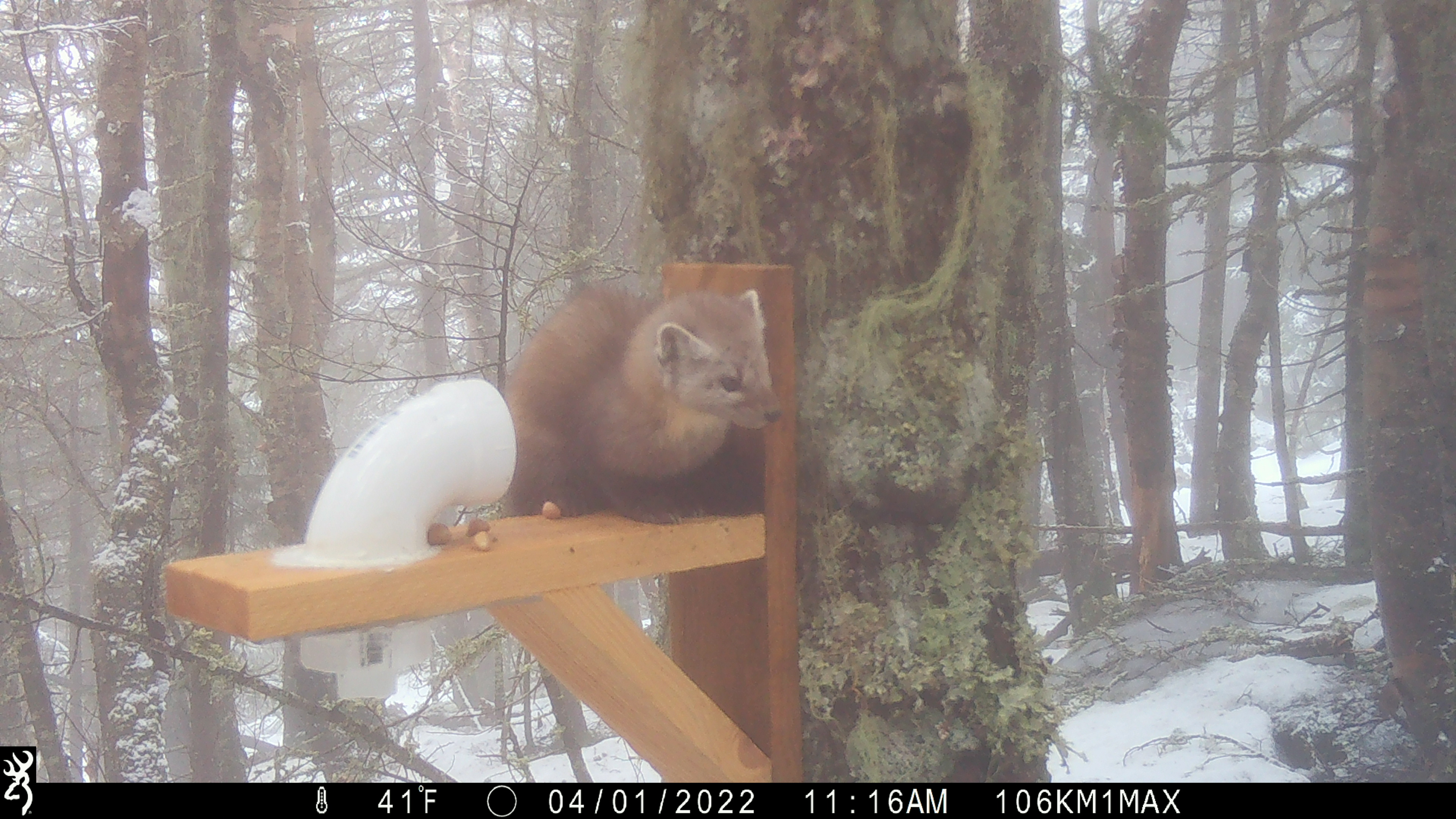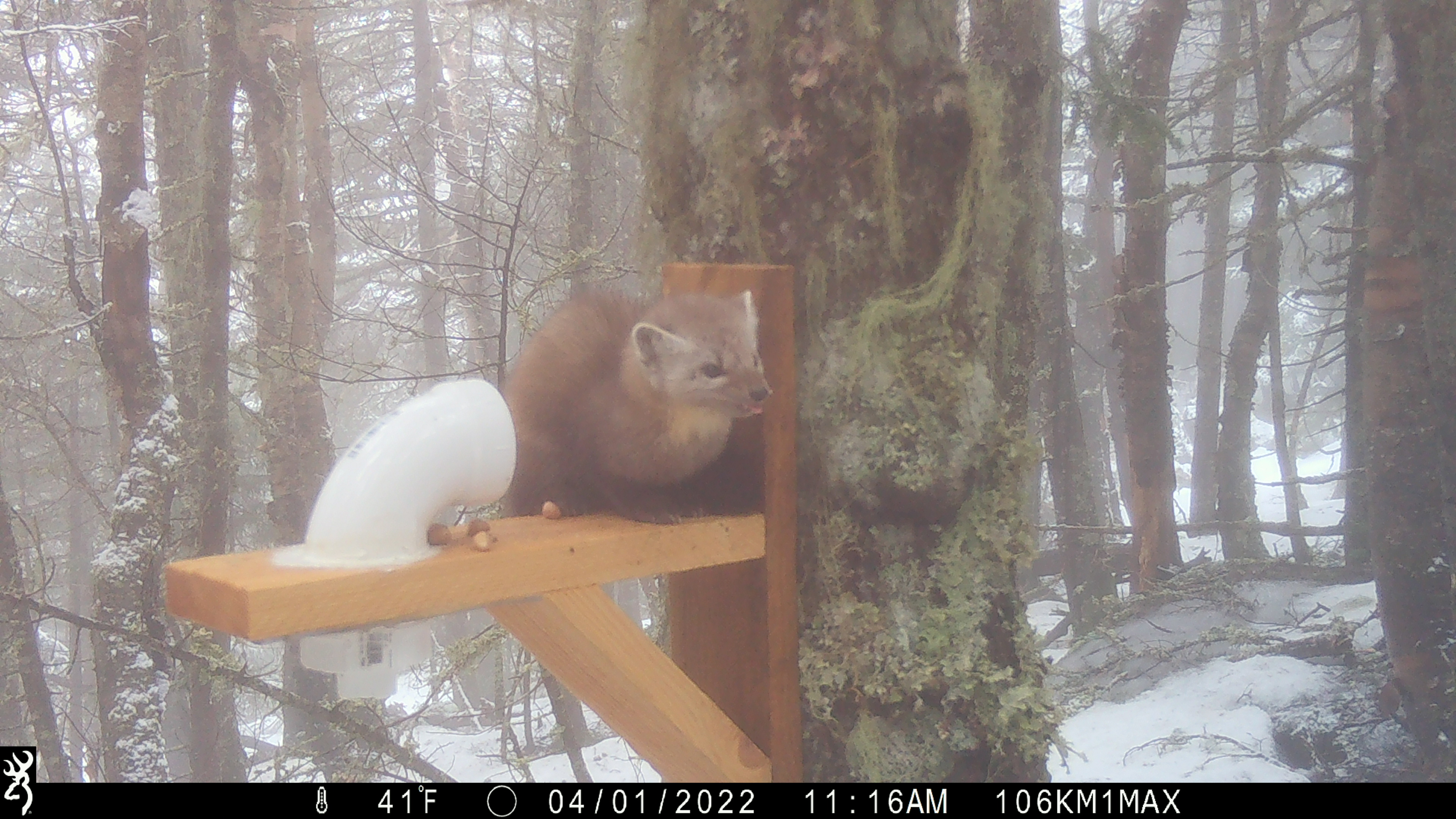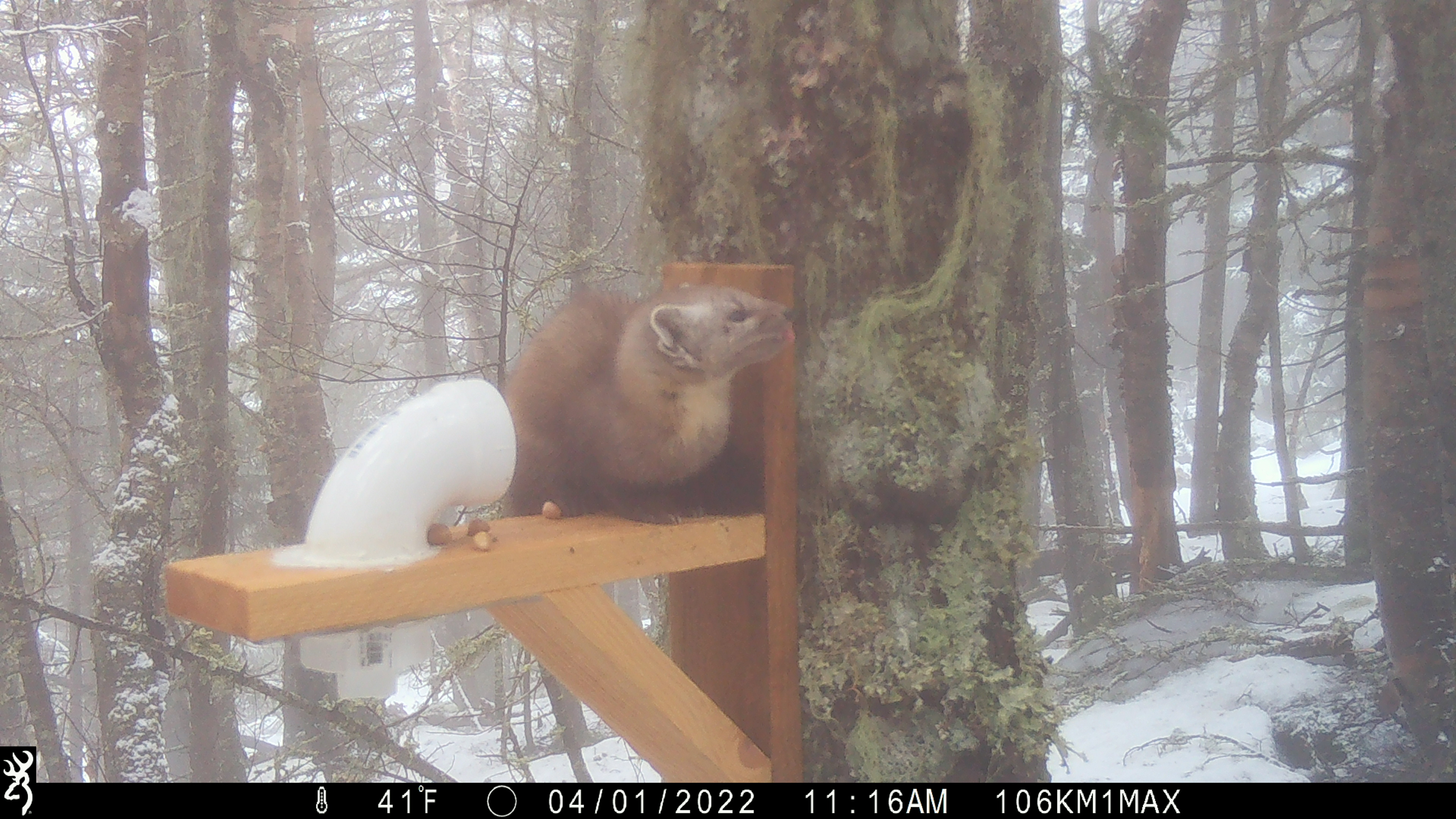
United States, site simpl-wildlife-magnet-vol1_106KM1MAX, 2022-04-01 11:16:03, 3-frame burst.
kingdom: Animalia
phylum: Chordata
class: Mammalia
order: Carnivora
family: Mustelidae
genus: Martes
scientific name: Martes americana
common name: american marten